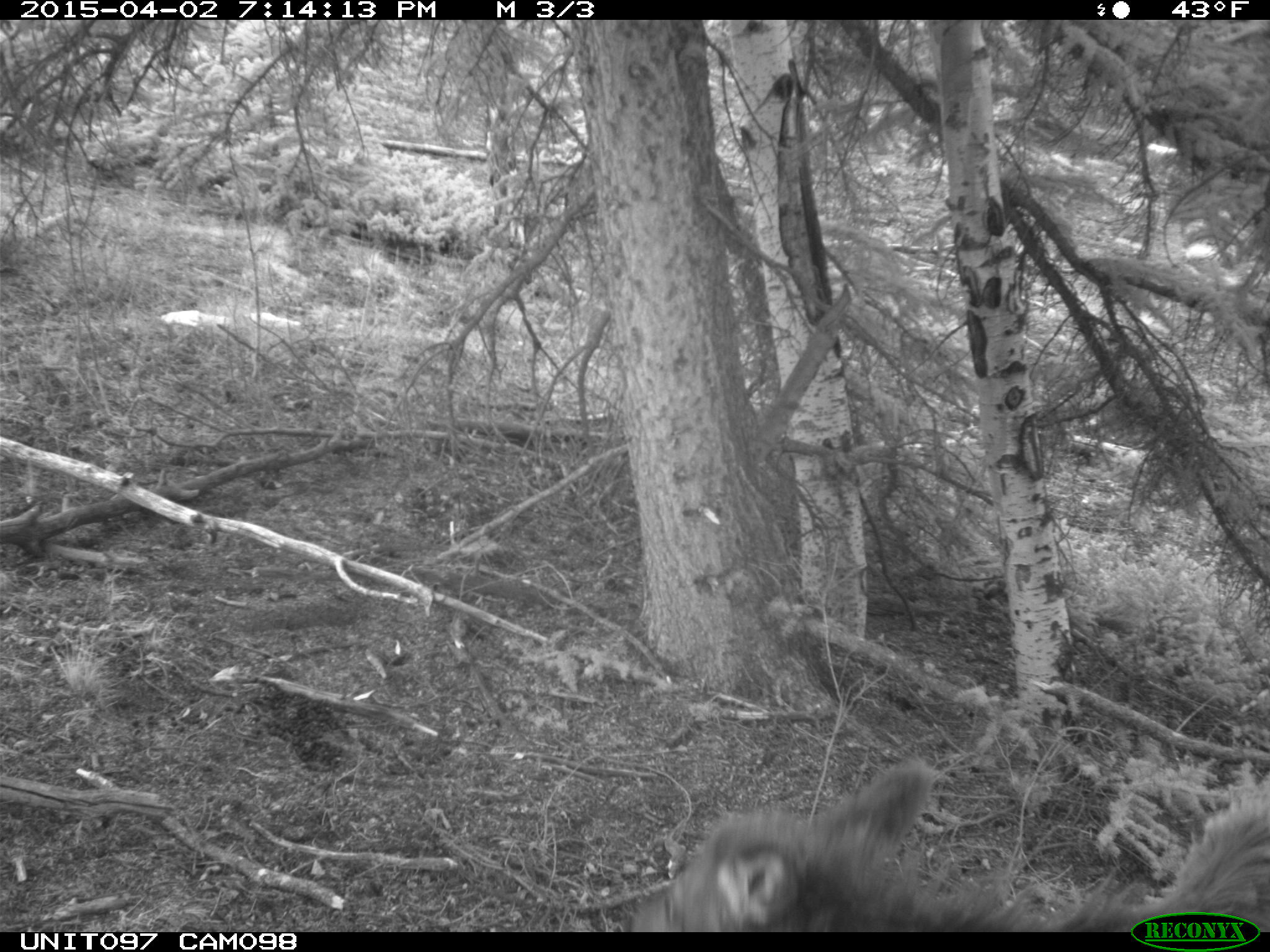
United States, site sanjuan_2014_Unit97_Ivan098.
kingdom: Animalia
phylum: Chordata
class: Mammalia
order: Artiodactyla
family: Cervidae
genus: Cervus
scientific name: Cervus elaphus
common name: red deer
Cervus elaphus (red deer).